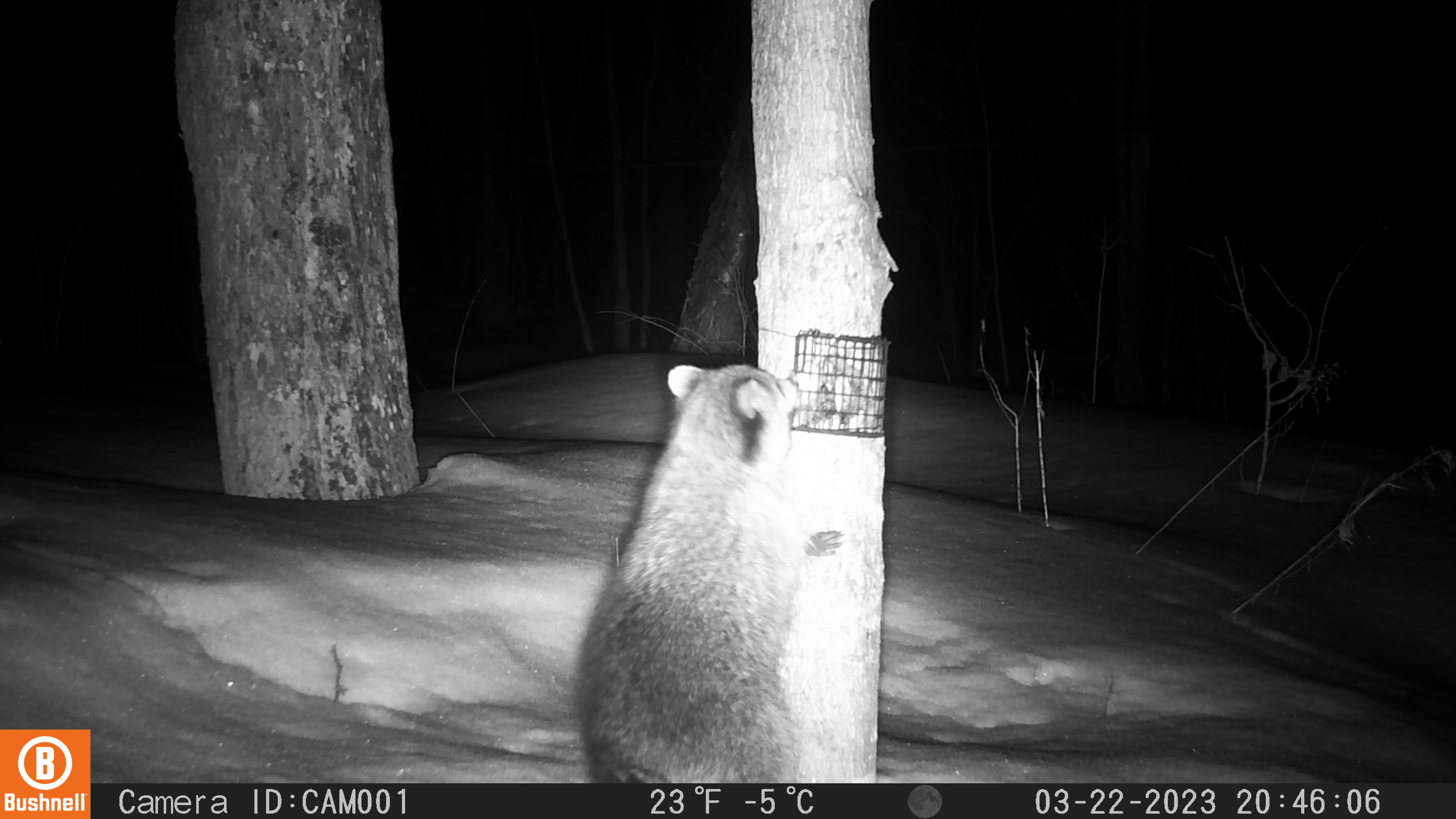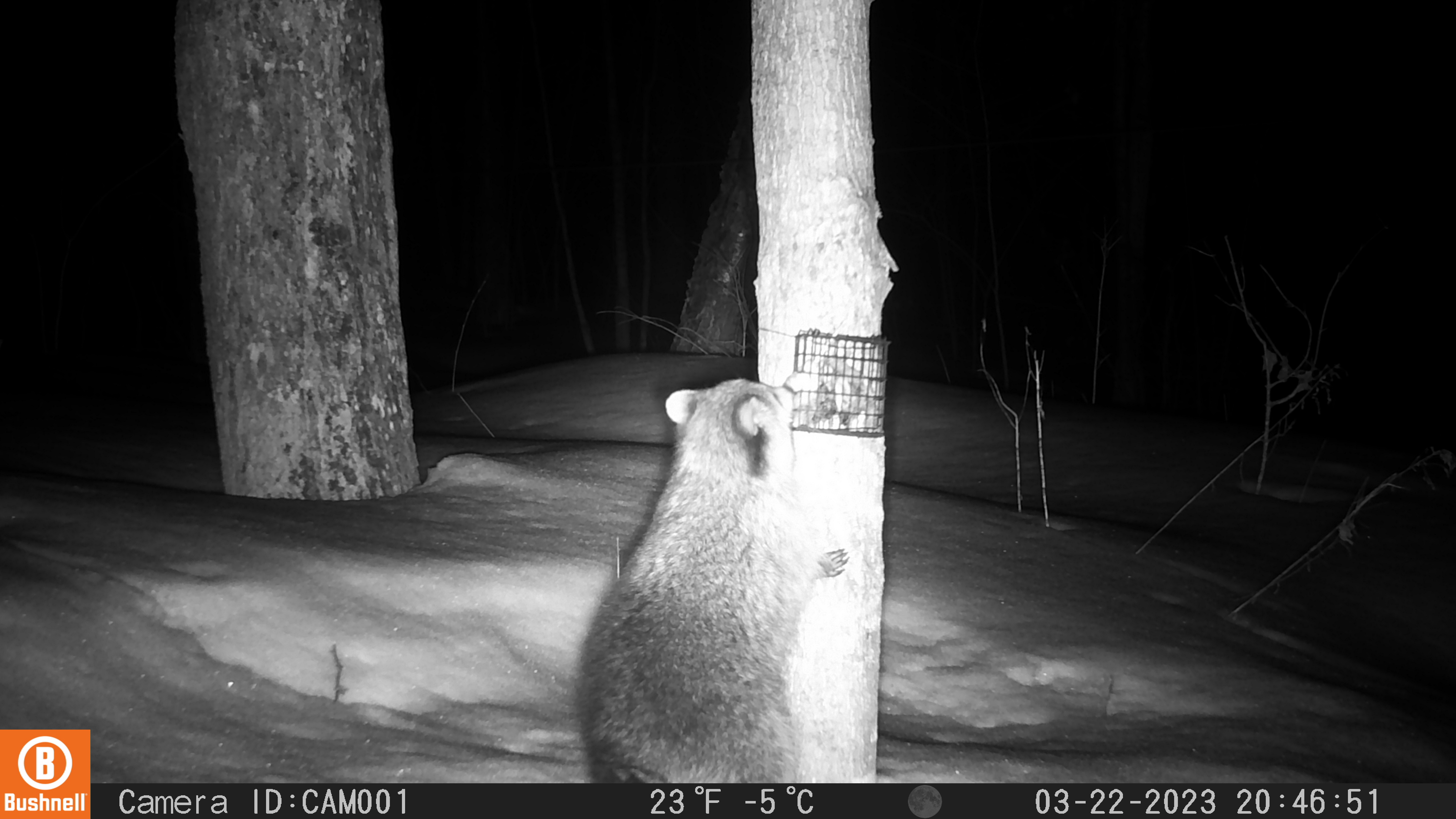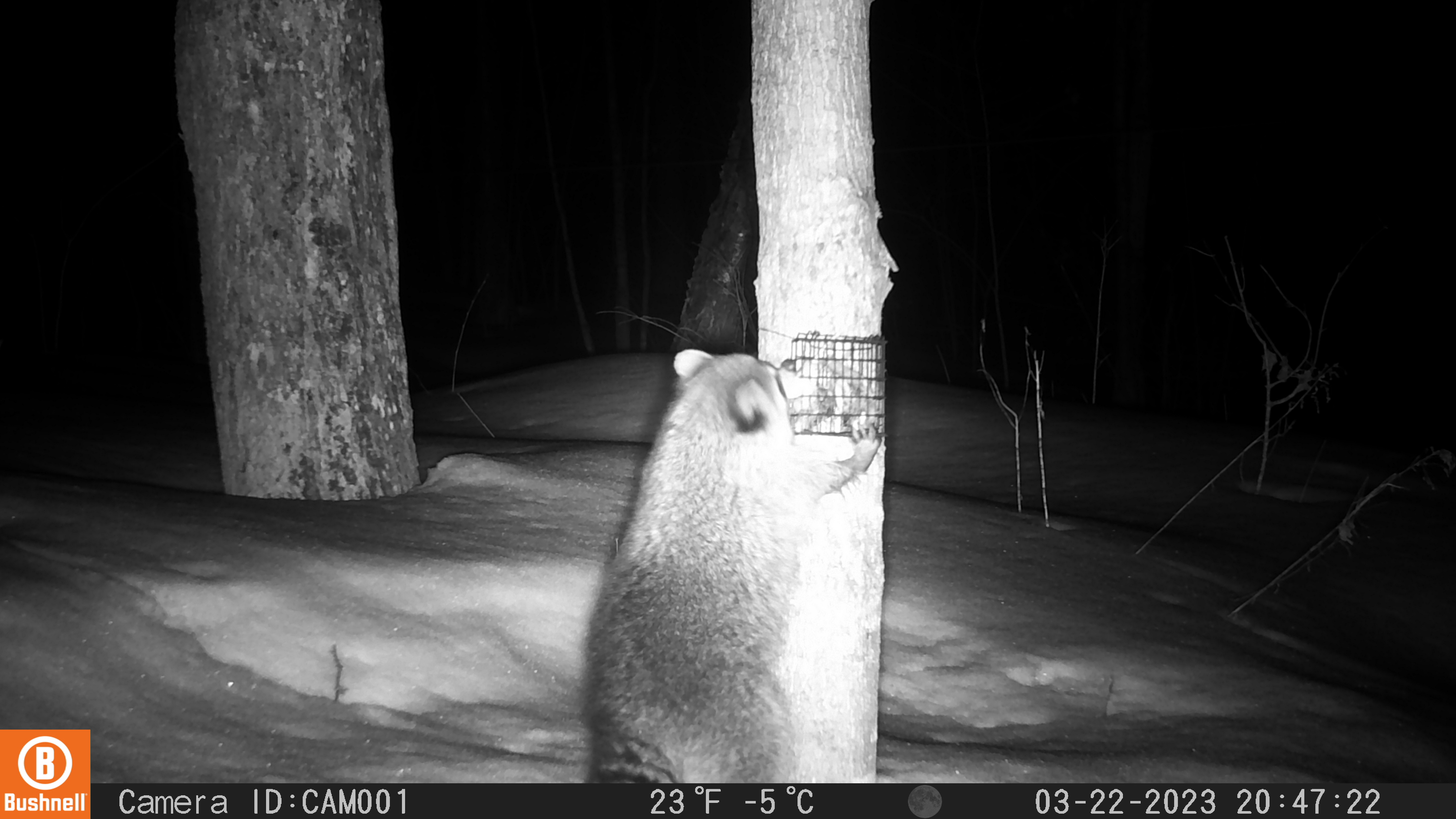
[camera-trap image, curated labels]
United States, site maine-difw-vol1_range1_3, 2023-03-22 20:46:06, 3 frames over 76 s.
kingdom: Animalia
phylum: Chordata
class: Mammalia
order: Carnivora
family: Procyonidae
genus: Procyon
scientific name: Procyon lotor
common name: raccoon